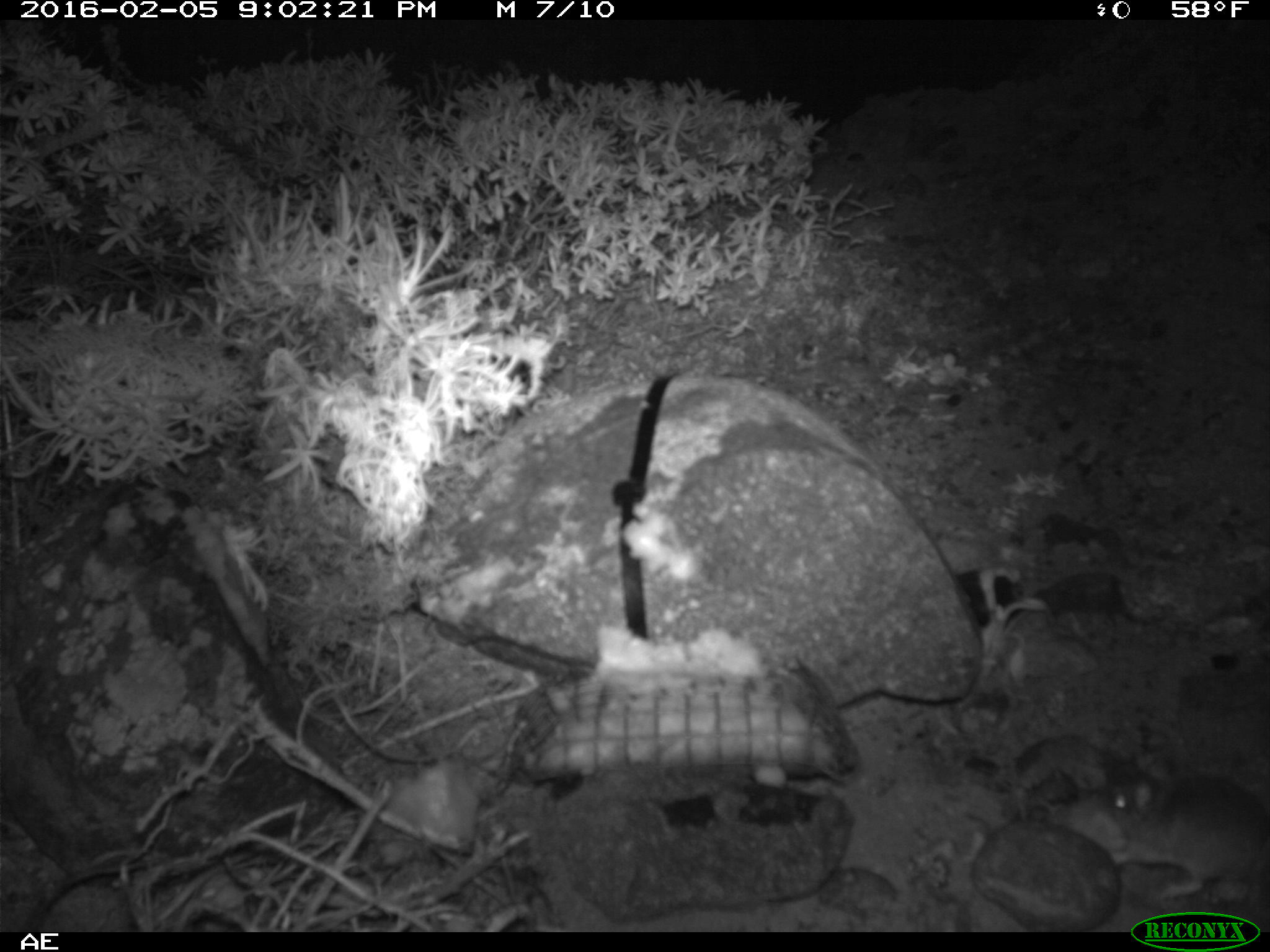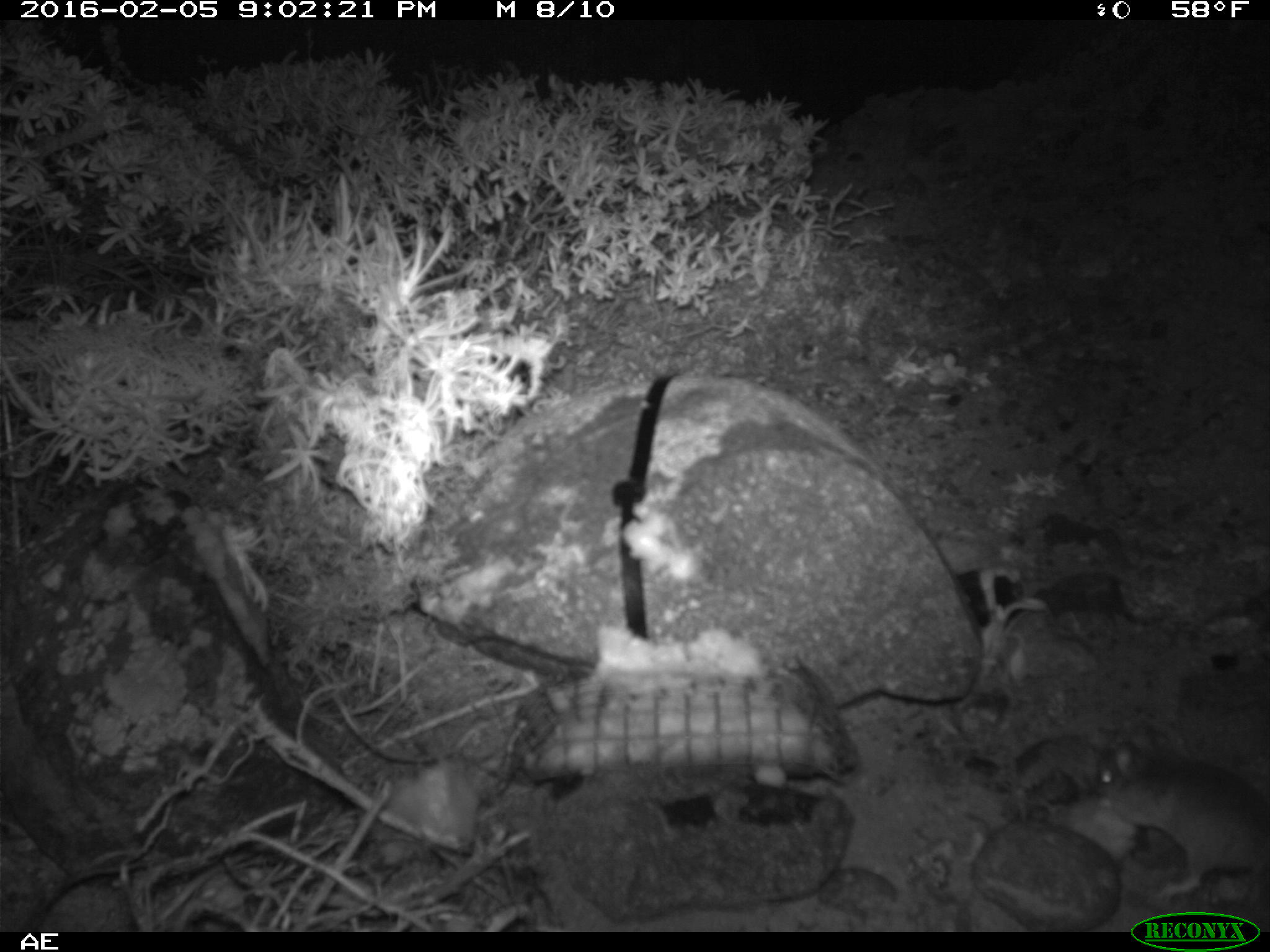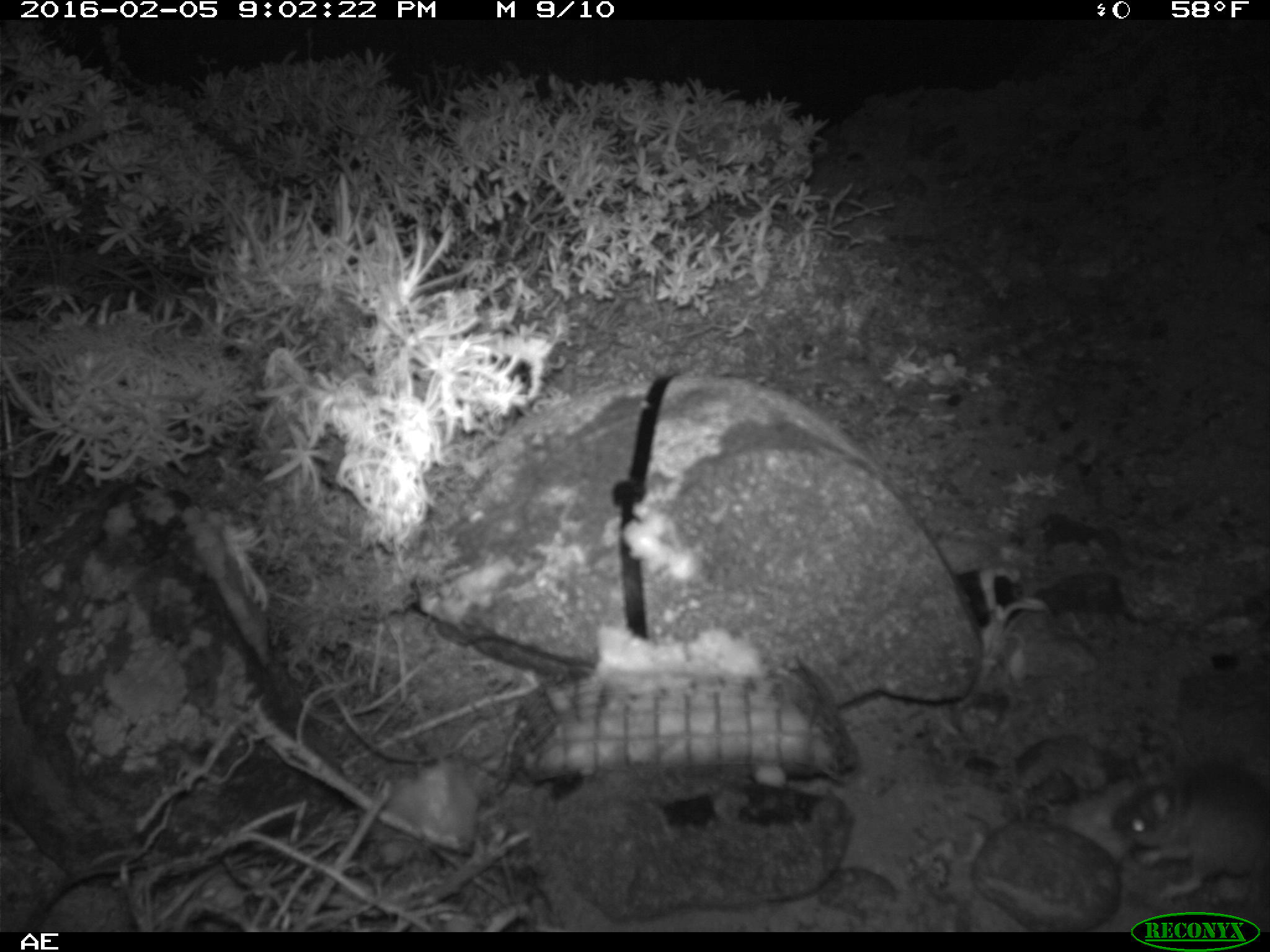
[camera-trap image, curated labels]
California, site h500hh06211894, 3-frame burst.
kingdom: Animalia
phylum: Chordata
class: Mammalia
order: Rodentia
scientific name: Rodentia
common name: rodent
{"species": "rodent (Rodentia)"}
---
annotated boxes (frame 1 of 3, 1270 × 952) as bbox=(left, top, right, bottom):
rodent: bbox=(1108, 772, 1269, 899)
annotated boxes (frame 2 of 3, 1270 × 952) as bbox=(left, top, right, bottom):
rodent: bbox=(1096, 727, 1269, 905)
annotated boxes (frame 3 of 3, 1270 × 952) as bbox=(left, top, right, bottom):
rodent: bbox=(1107, 767, 1269, 901)